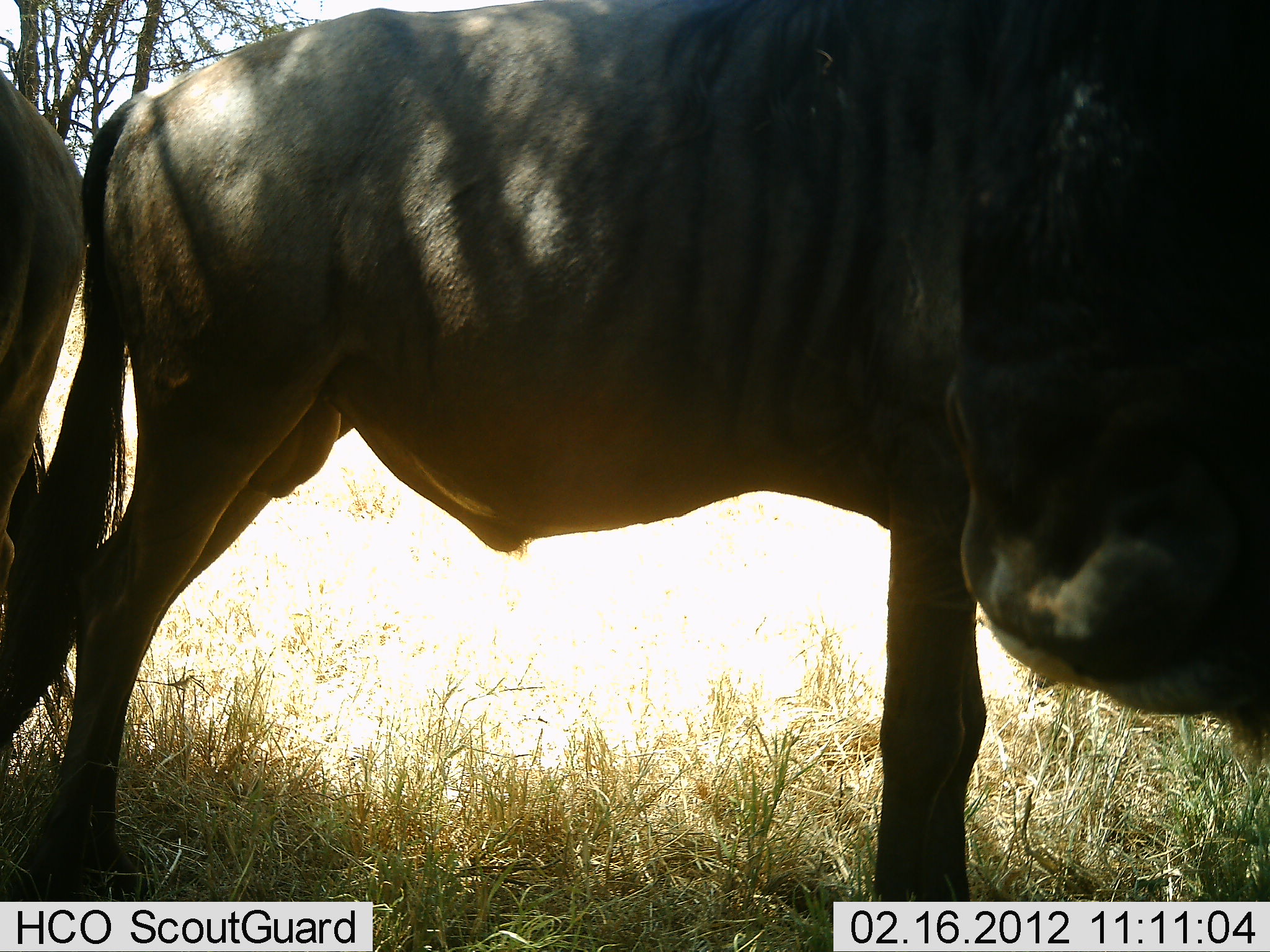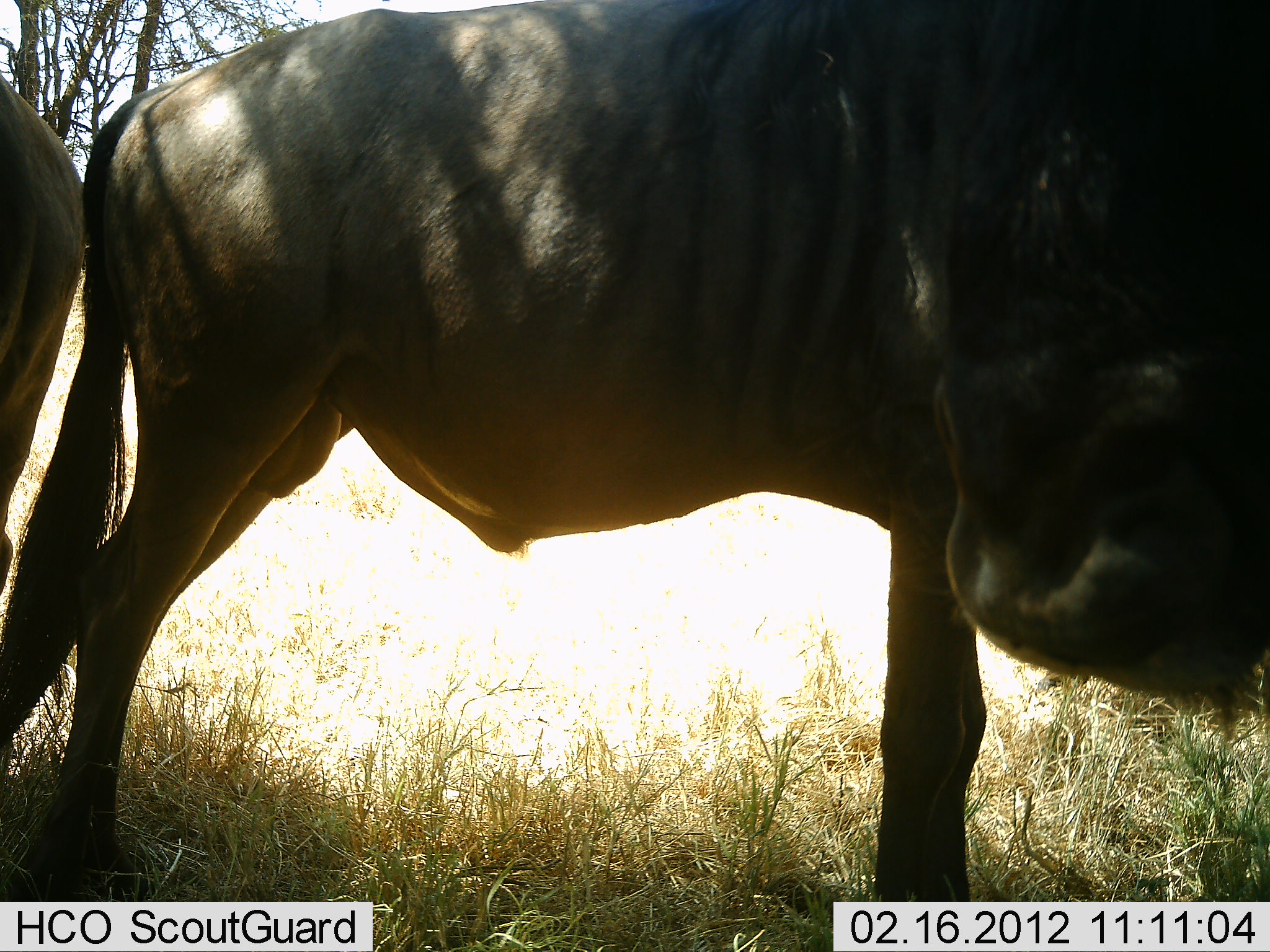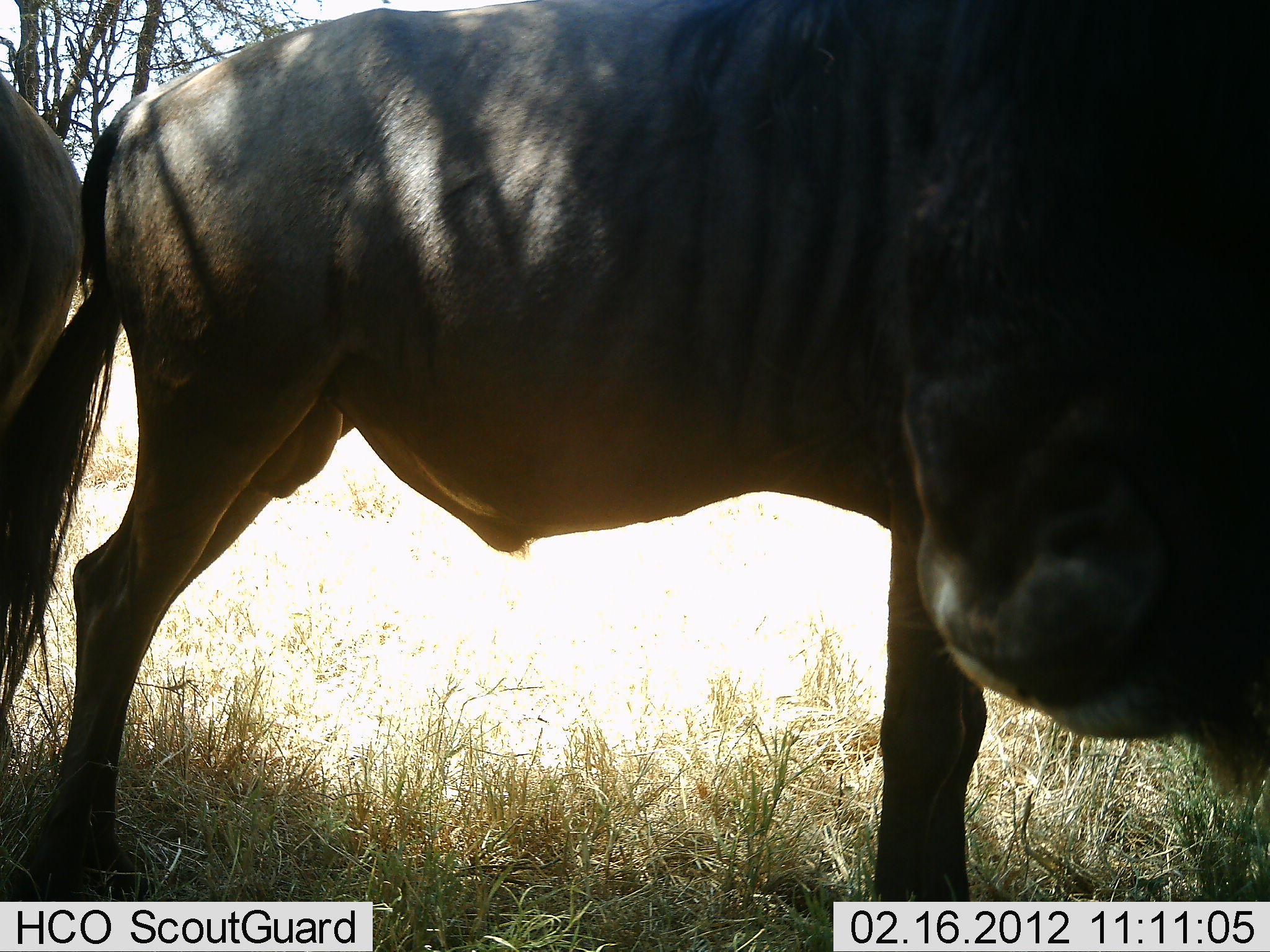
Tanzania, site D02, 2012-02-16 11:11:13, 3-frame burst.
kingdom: Animalia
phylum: Chordata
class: Mammalia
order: Artiodactyla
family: Bovidae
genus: Connochaetes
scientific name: Connochaetes taurinus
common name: blue wildebeest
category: wildebeest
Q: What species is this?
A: Wildebeest (blue wildebeest) (Connochaetes taurinus).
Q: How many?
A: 3.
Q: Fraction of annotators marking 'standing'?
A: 88%.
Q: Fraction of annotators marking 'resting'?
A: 6%.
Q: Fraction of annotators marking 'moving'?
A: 6%.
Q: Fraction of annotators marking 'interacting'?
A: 0%.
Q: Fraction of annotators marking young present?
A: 0%.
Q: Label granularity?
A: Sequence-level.